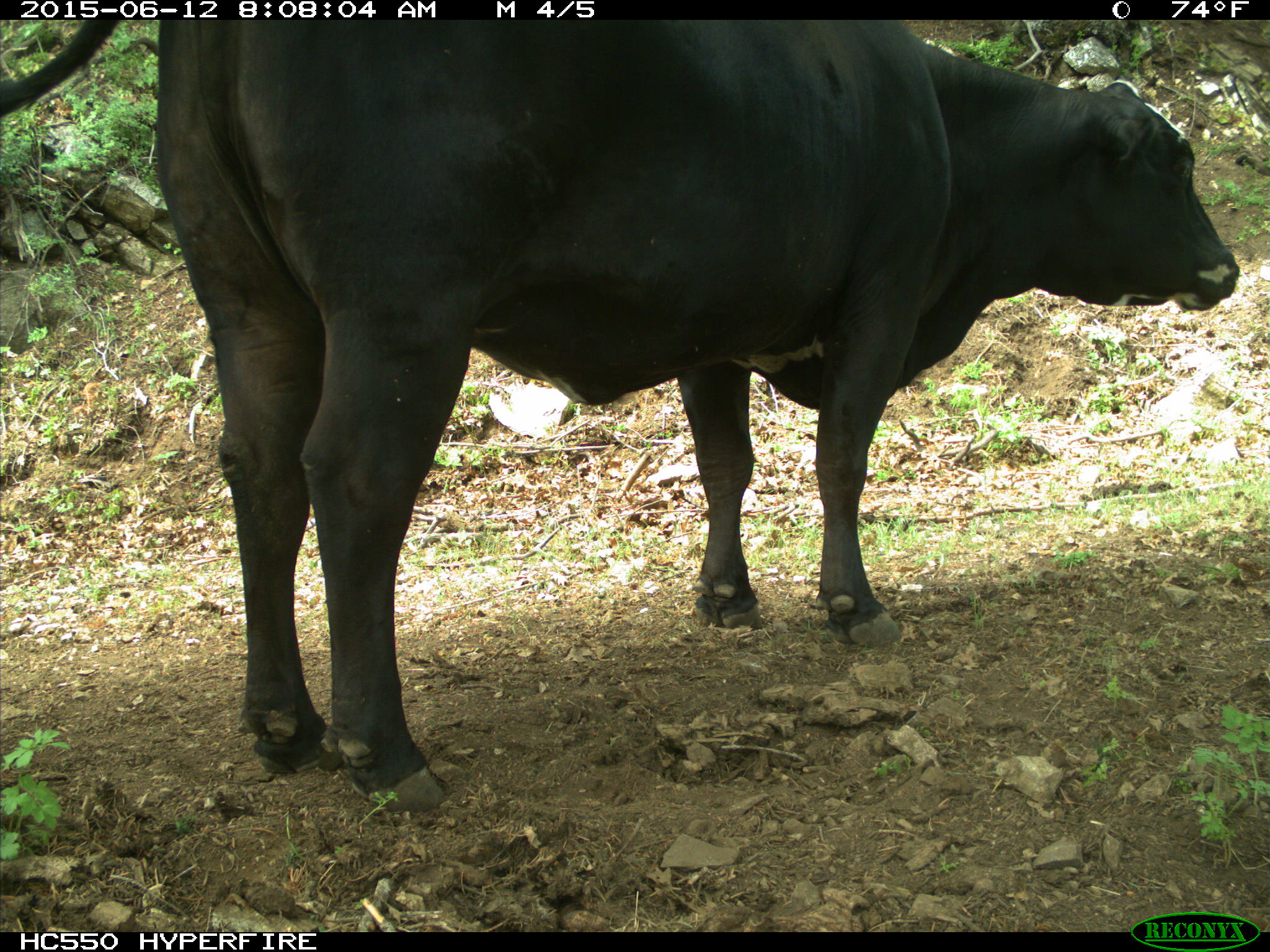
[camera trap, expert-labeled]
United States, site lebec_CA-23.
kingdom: Animalia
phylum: Chordata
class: Mammalia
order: Artiodactyla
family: Bovidae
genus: Bos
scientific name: Bos taurus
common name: domestic cow